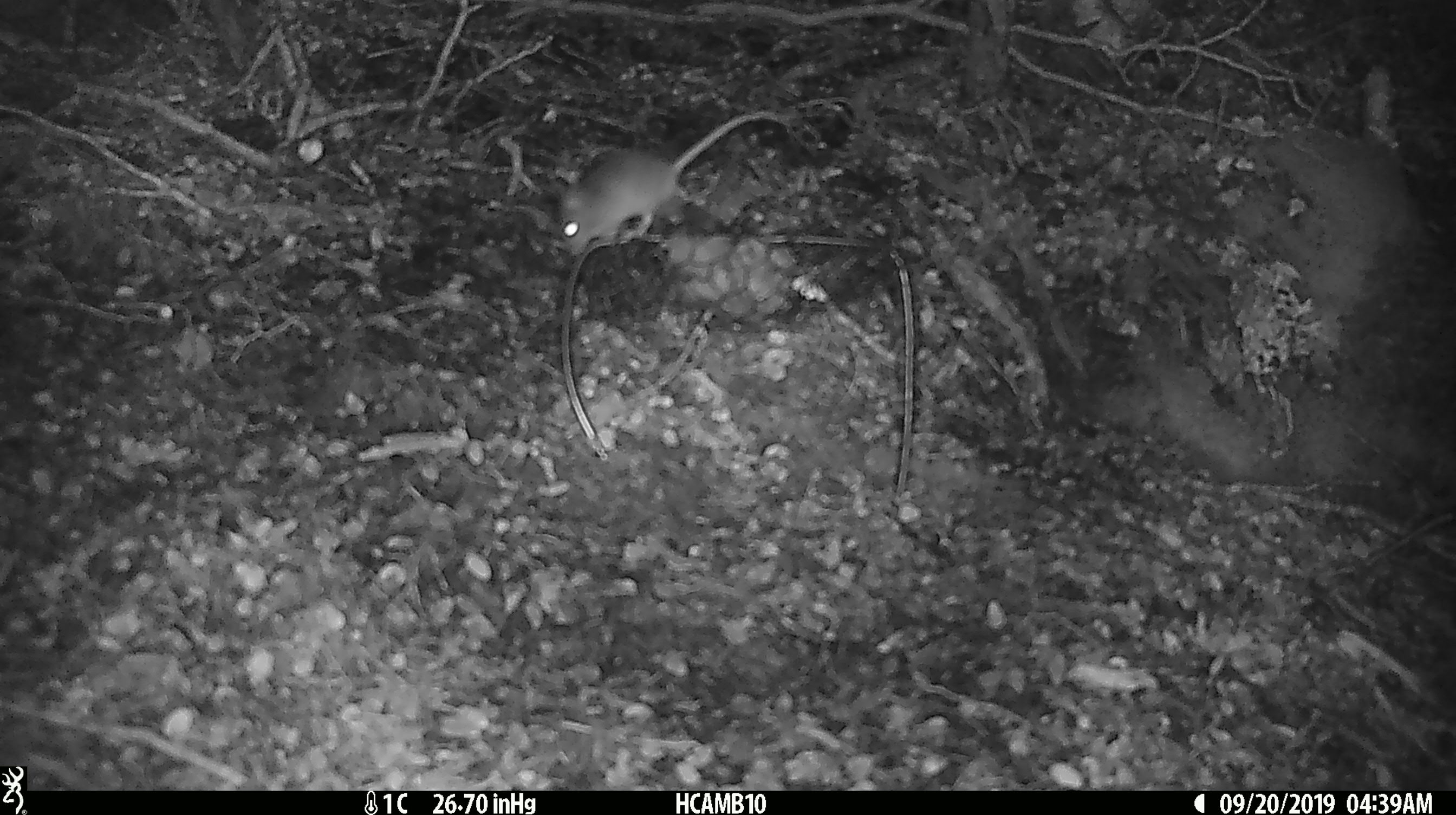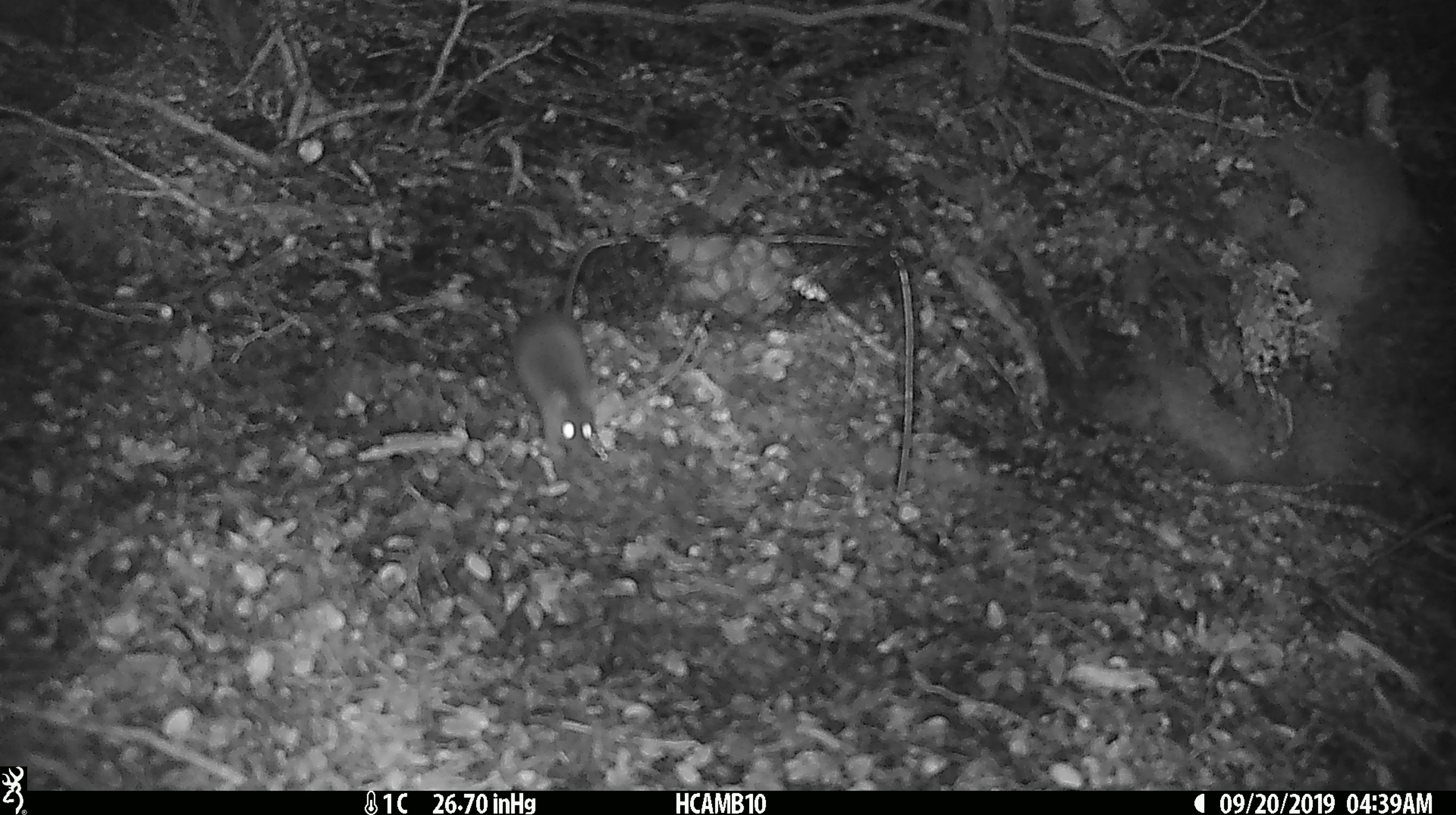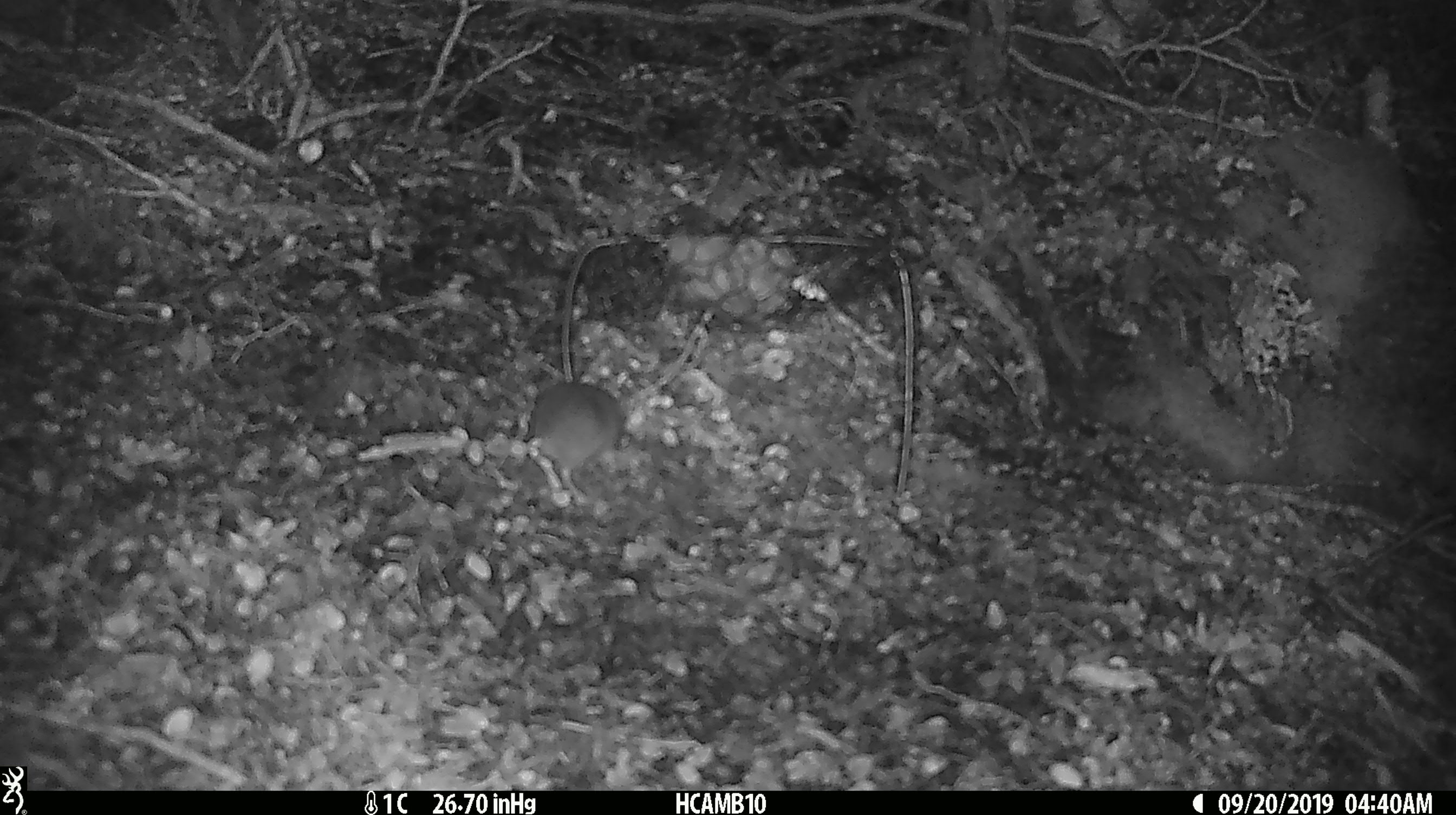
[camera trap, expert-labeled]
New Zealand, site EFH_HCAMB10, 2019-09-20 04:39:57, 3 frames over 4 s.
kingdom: Animalia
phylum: Chordata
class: Mammalia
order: Rodentia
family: Muridae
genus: Mus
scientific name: Mus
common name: mouse